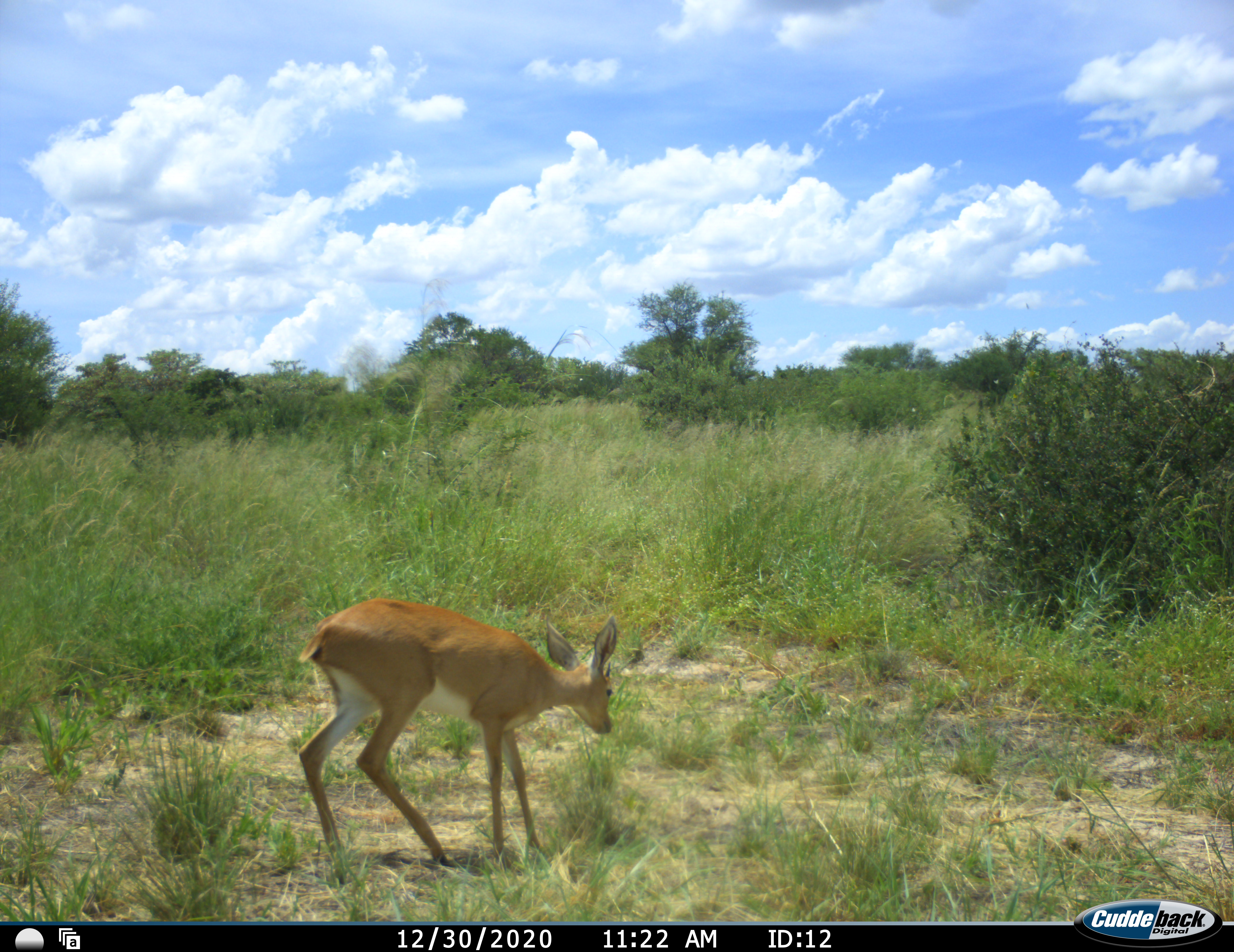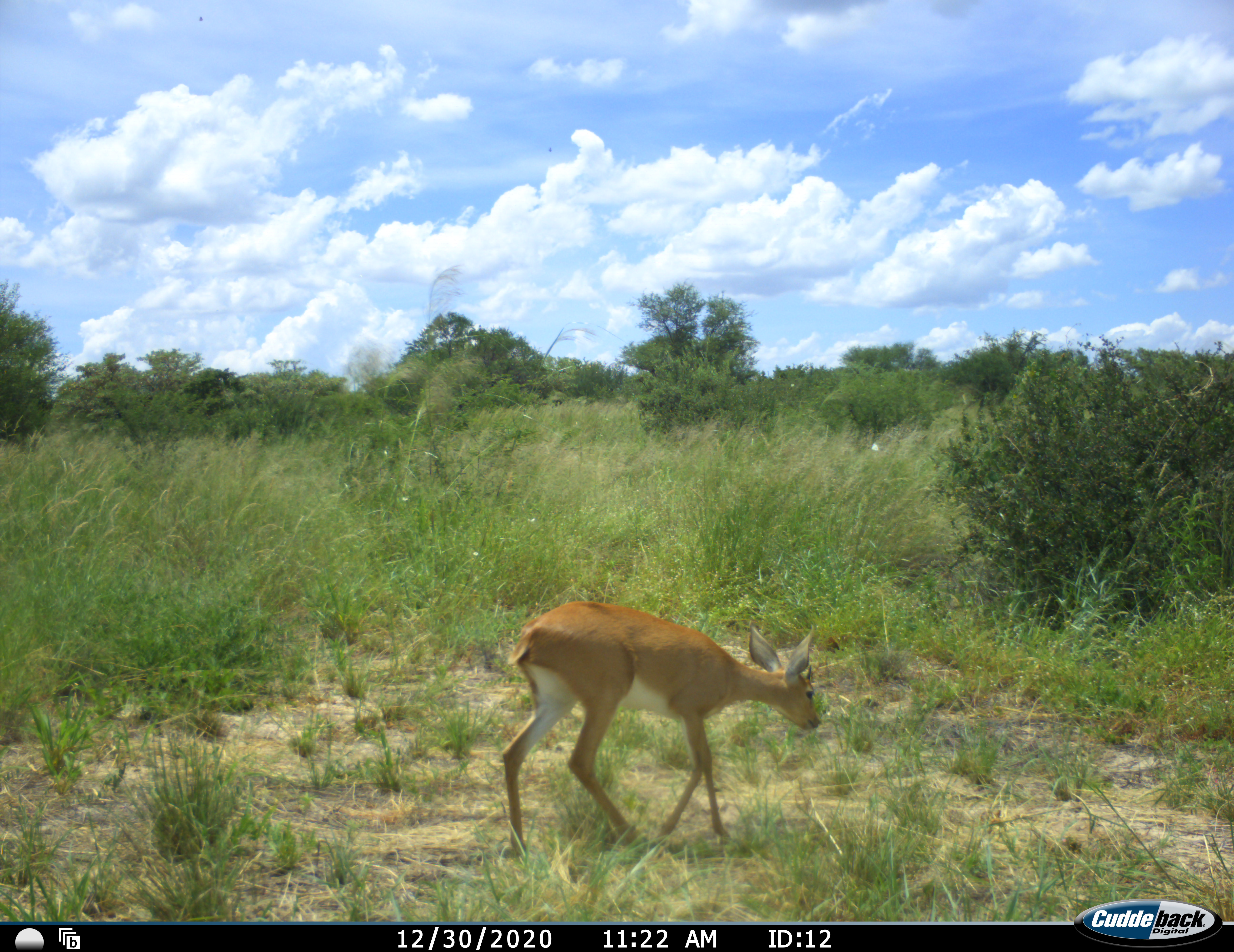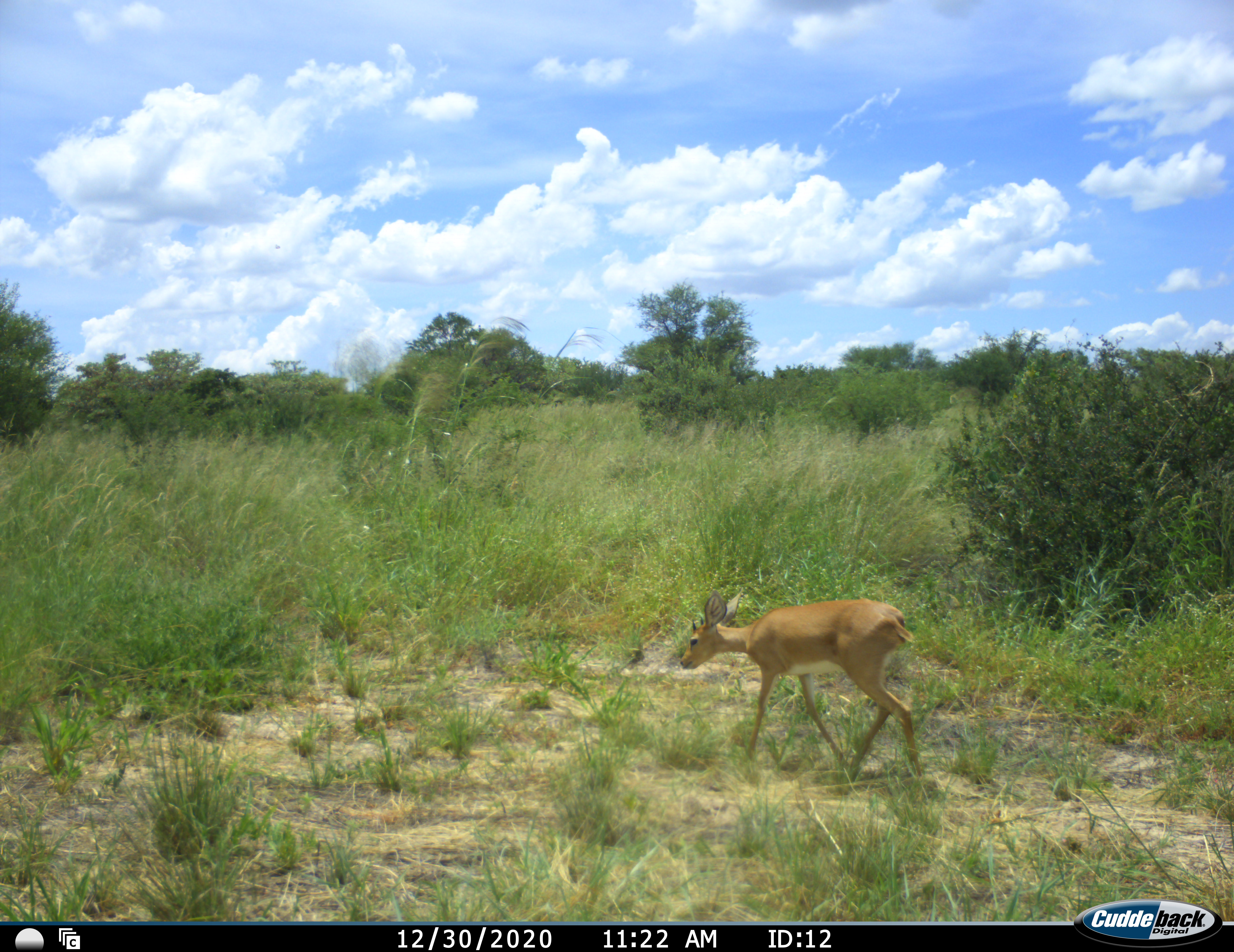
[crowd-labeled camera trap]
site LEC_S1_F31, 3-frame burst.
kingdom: Animalia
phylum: Chordata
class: Mammalia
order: Artiodactyla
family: Bovidae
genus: Raphicerus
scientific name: Raphicerus campestris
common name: steenbok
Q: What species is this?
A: Steenbok (Raphicerus campestris).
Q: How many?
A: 1.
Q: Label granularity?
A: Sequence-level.